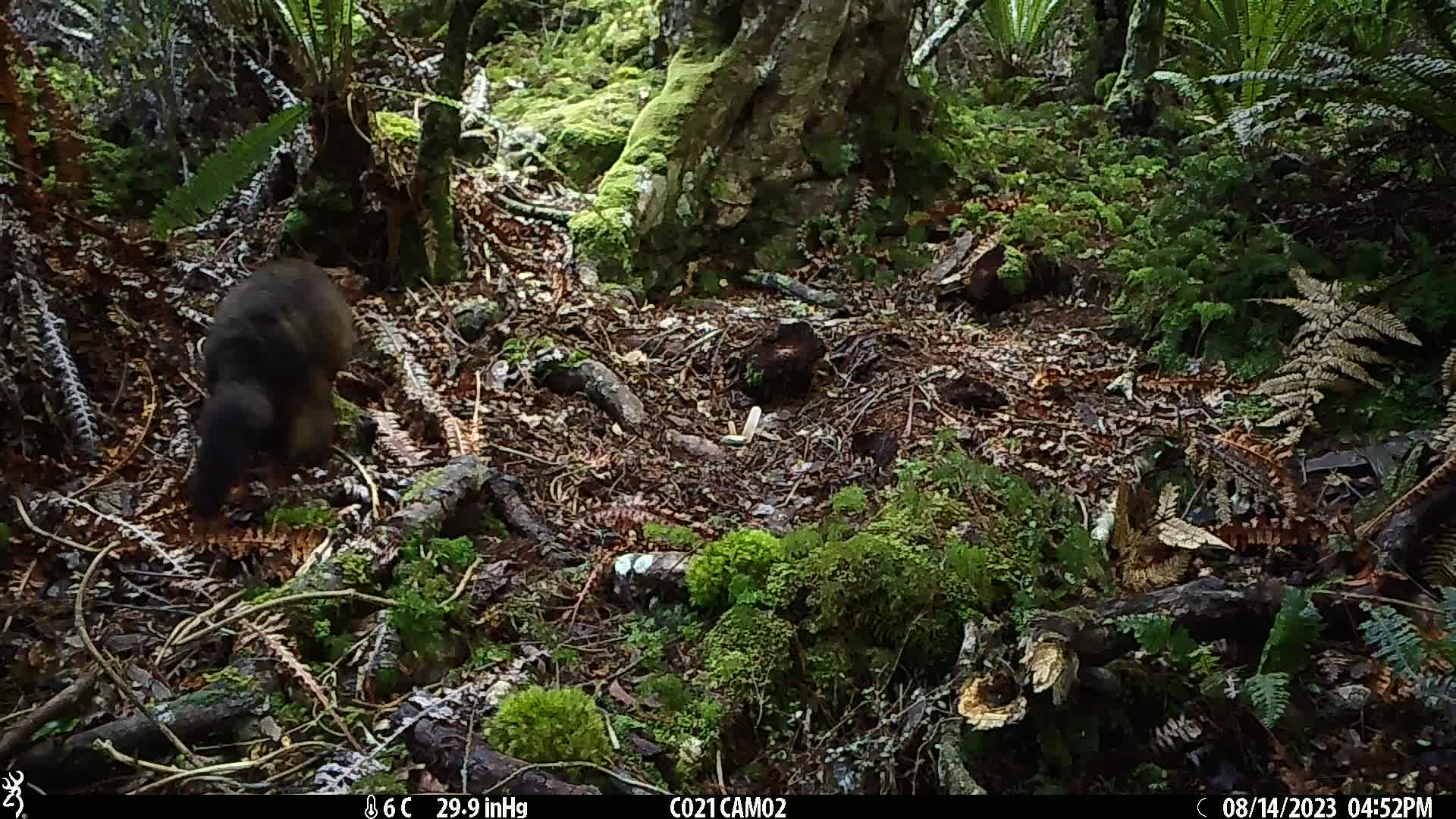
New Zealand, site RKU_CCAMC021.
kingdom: Animalia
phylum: Chordata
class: Mammalia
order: Diprotodontia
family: Phalangeridae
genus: Trichosurus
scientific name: Trichosurus vulpecula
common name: common brushtail possum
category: possum